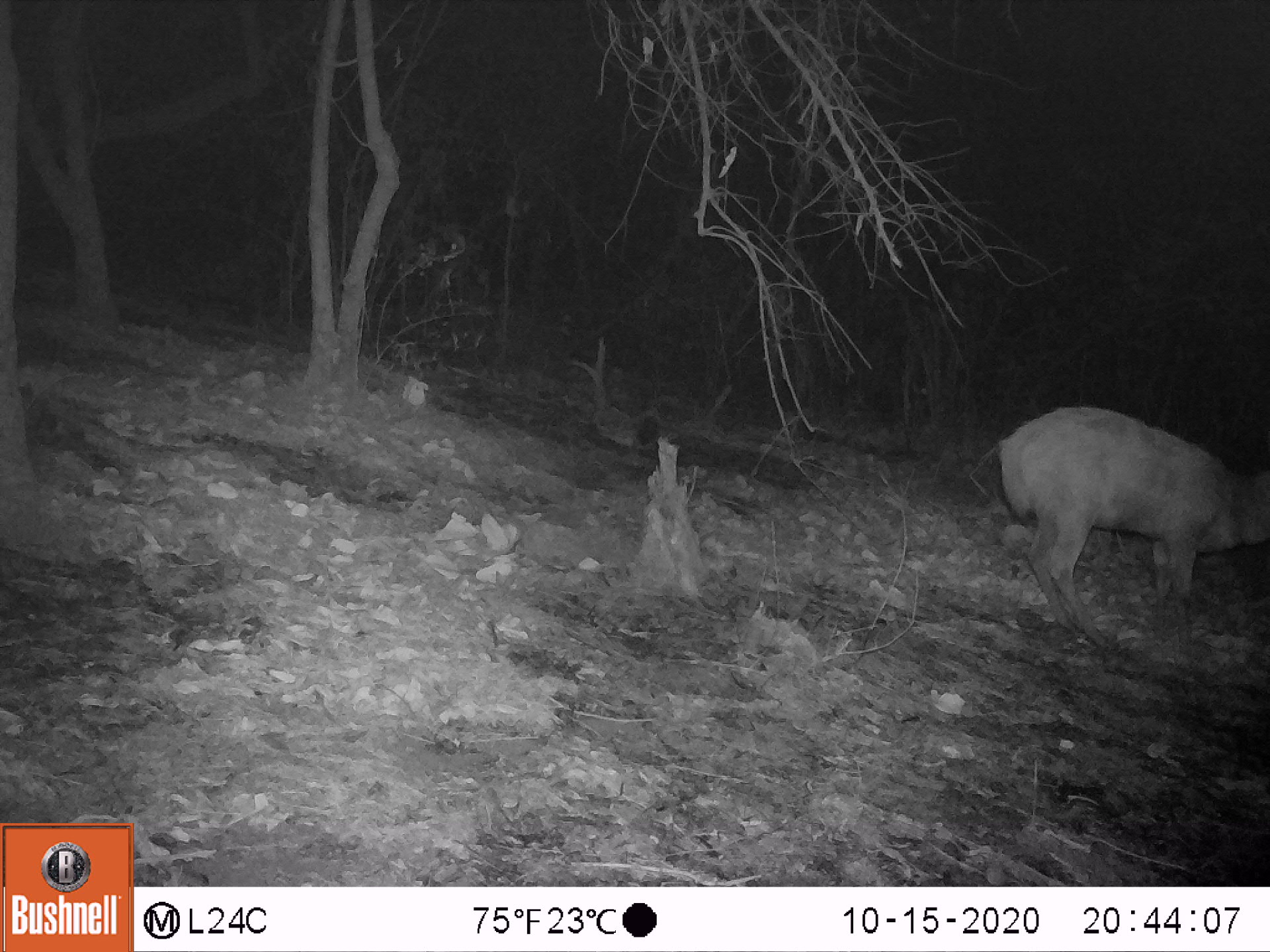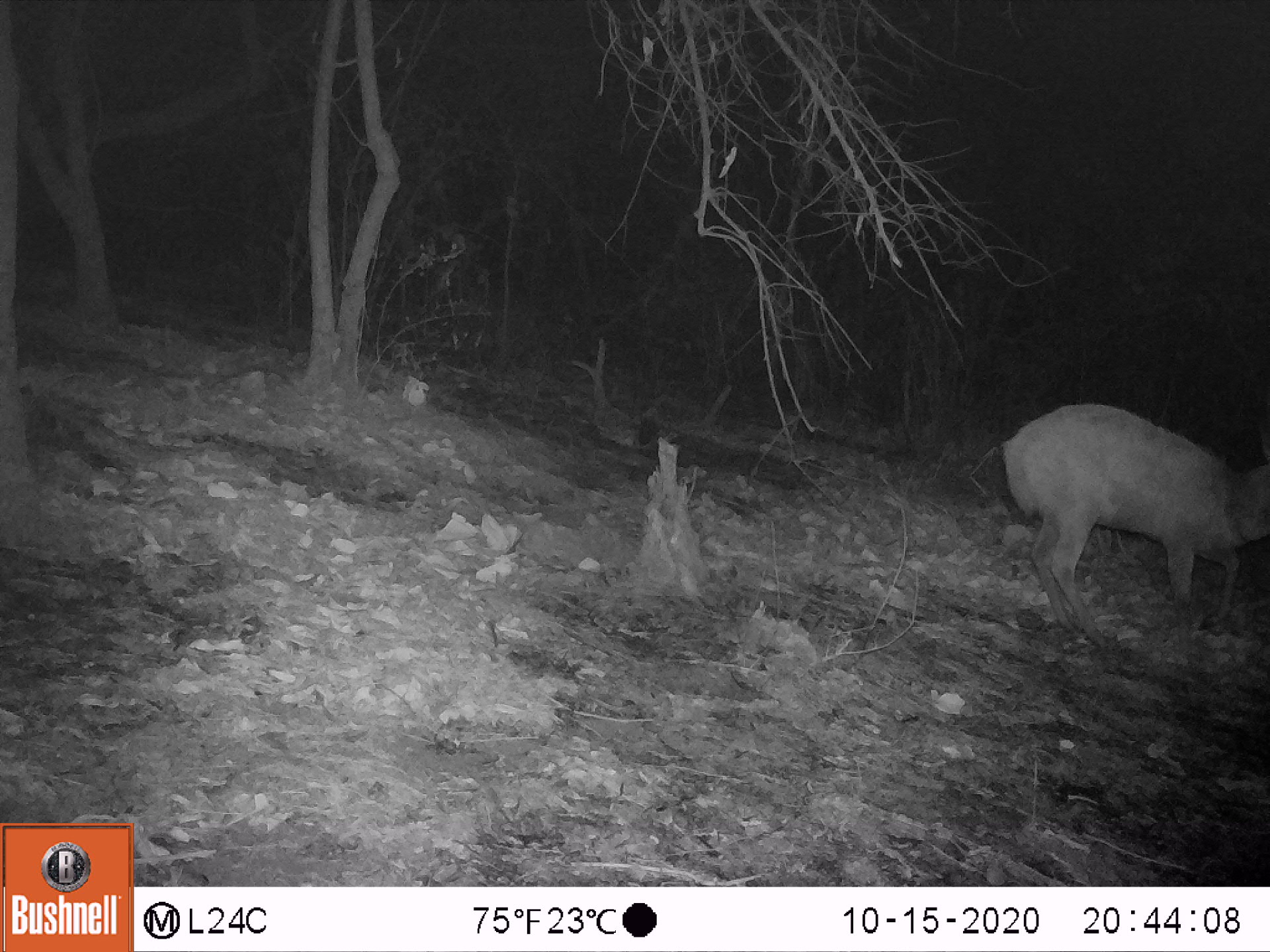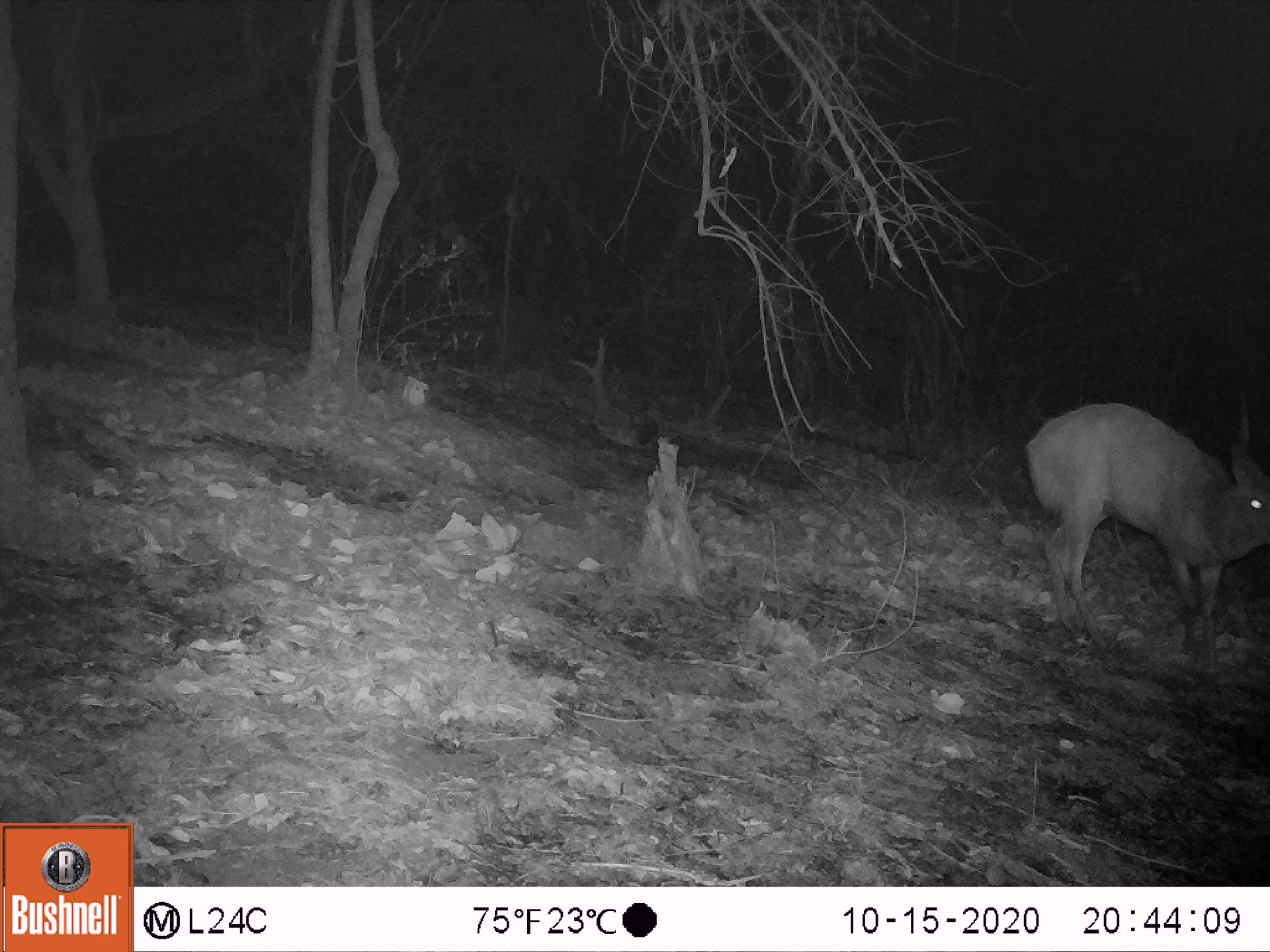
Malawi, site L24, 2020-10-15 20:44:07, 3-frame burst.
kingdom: Animalia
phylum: Chordata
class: Mammalia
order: Artiodactyla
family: Bovidae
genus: Tragelaphus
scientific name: Tragelaphus sylvaticus sylvaticus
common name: cape bushbuck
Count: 1.